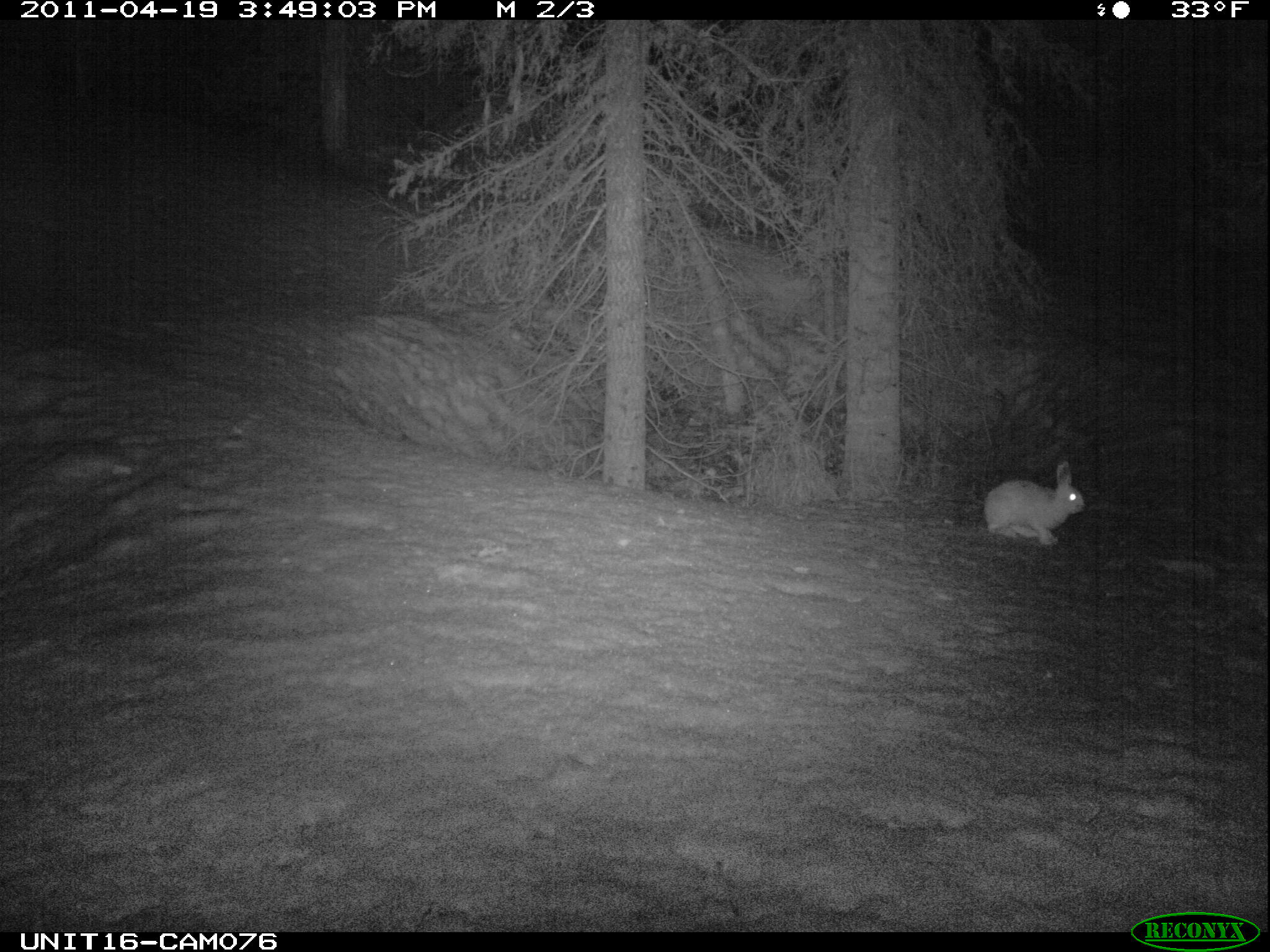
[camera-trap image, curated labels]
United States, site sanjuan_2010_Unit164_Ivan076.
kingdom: Animalia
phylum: Chordata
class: Mammalia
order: Lagomorpha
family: Leporidae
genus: Lepus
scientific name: Lepus americanus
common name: snowshoe hare